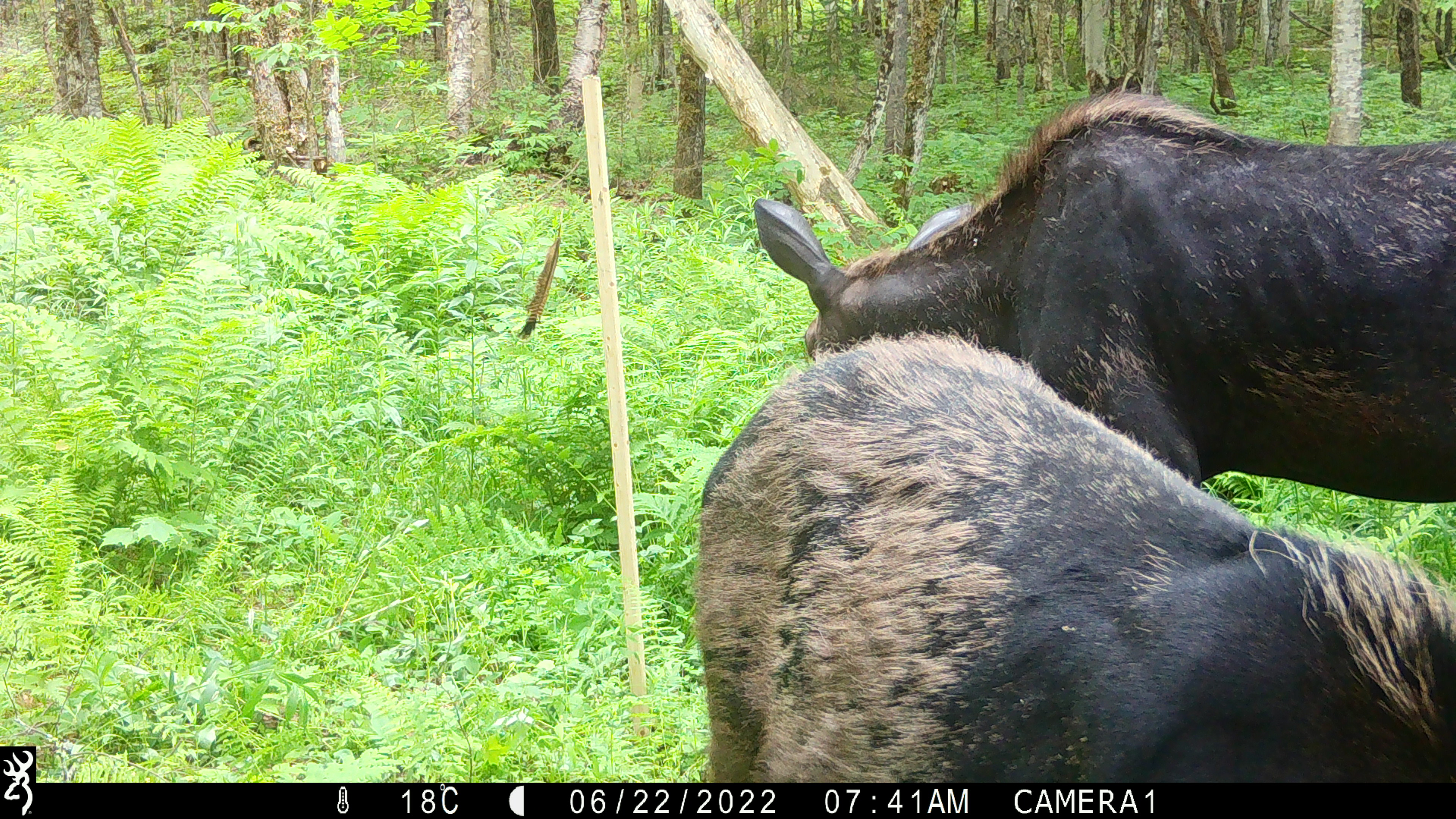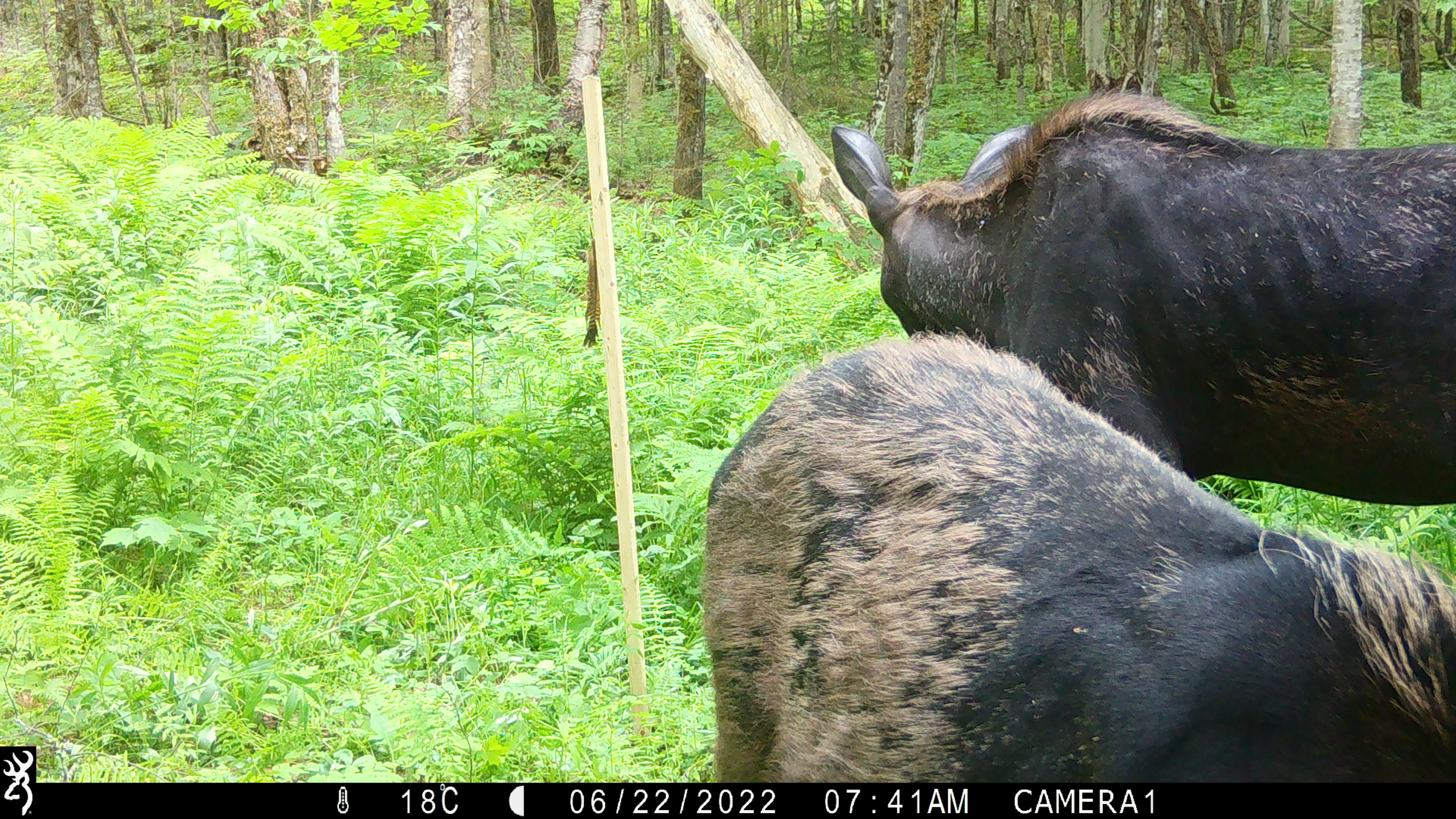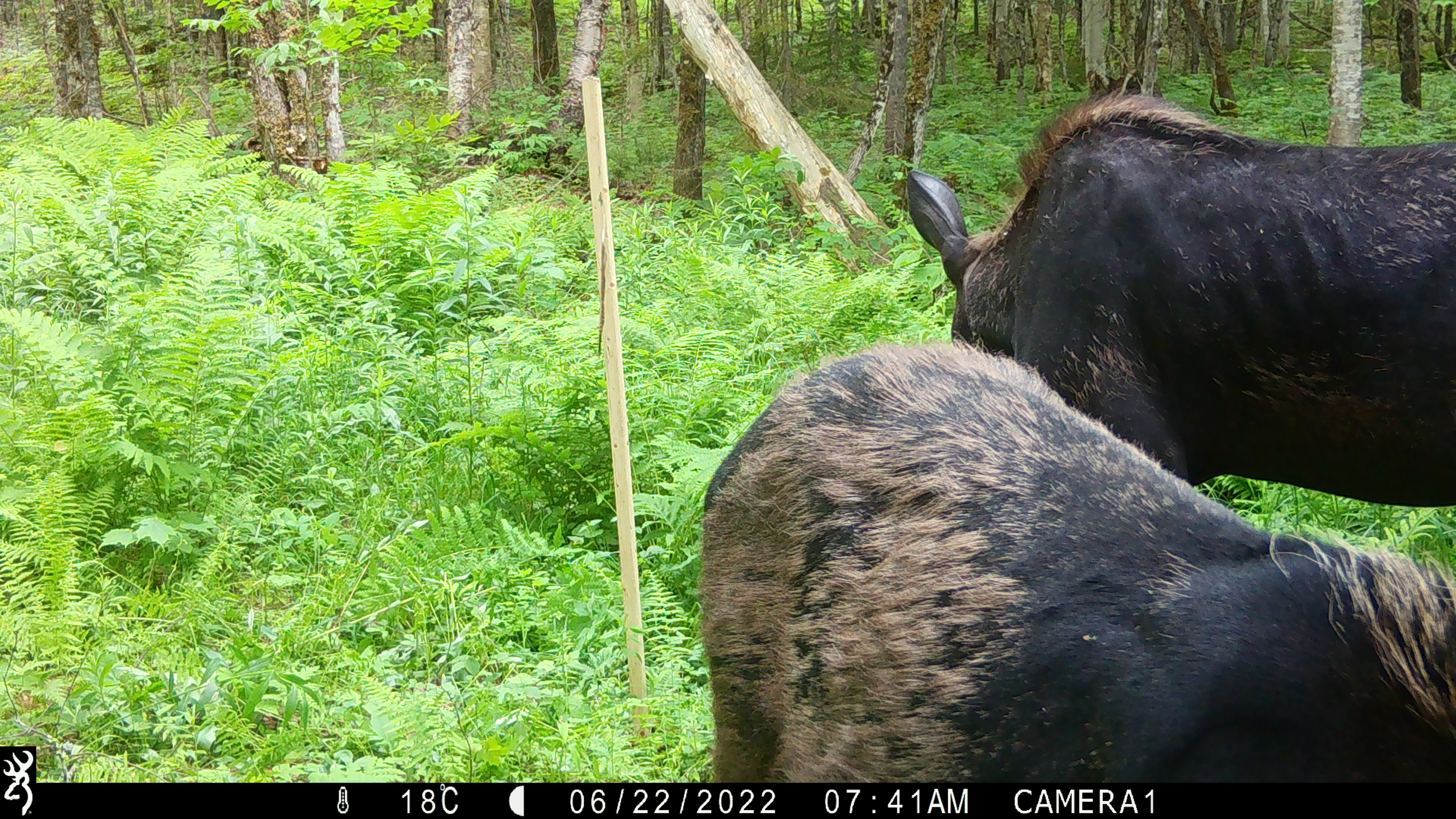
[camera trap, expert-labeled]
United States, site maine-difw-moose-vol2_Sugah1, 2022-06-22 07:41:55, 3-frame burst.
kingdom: Animalia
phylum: Chordata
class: Mammalia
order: Artiodactyla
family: Cervidae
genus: Alces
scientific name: Alces alces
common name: moose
Moose (Alces alces).